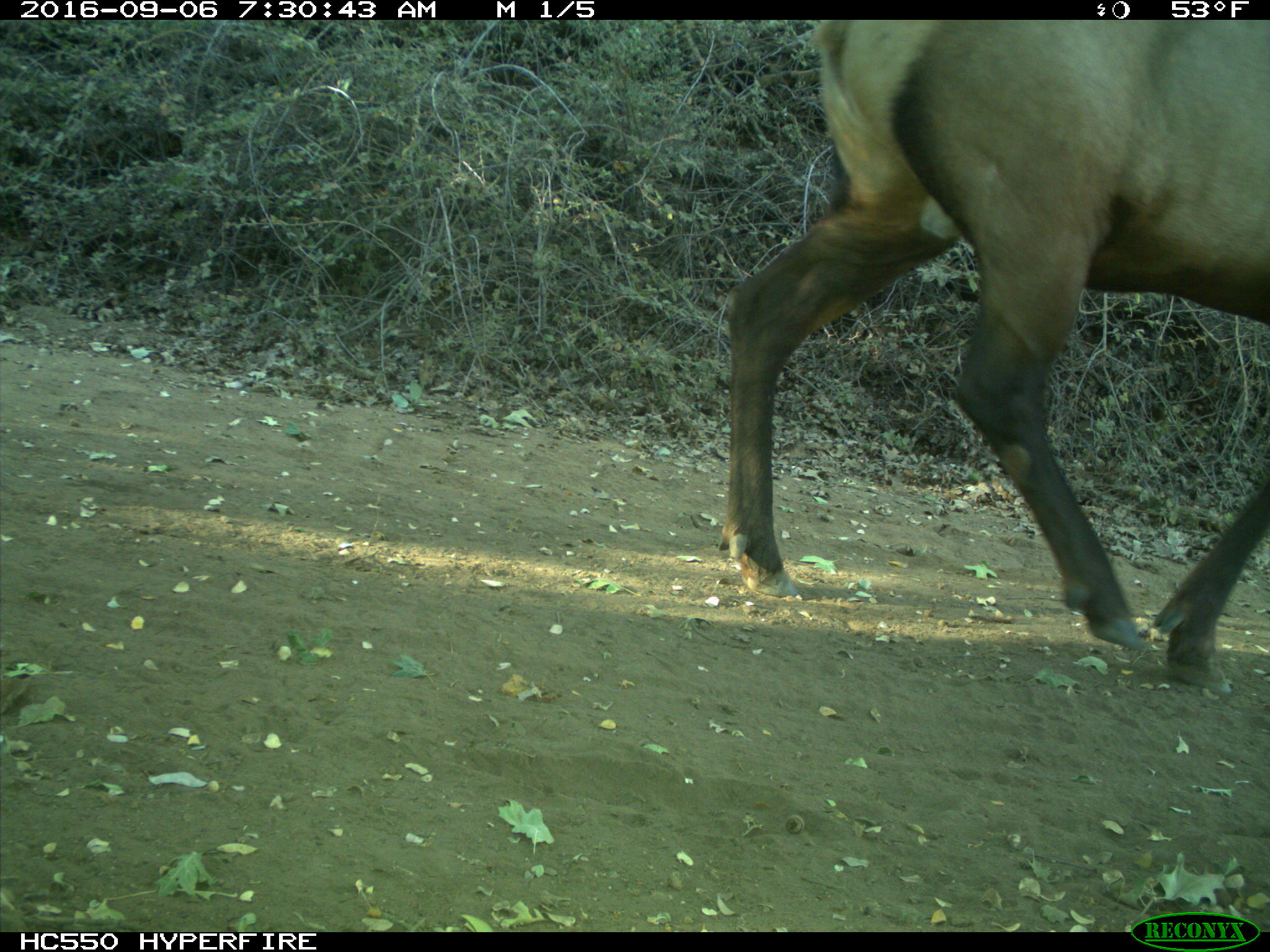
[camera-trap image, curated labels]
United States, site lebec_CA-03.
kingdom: Animalia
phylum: Chordata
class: Mammalia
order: Artiodactyla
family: Cervidae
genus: Cervus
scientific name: Cervus canadensis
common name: elk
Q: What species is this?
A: Cervus canadensis (elk).